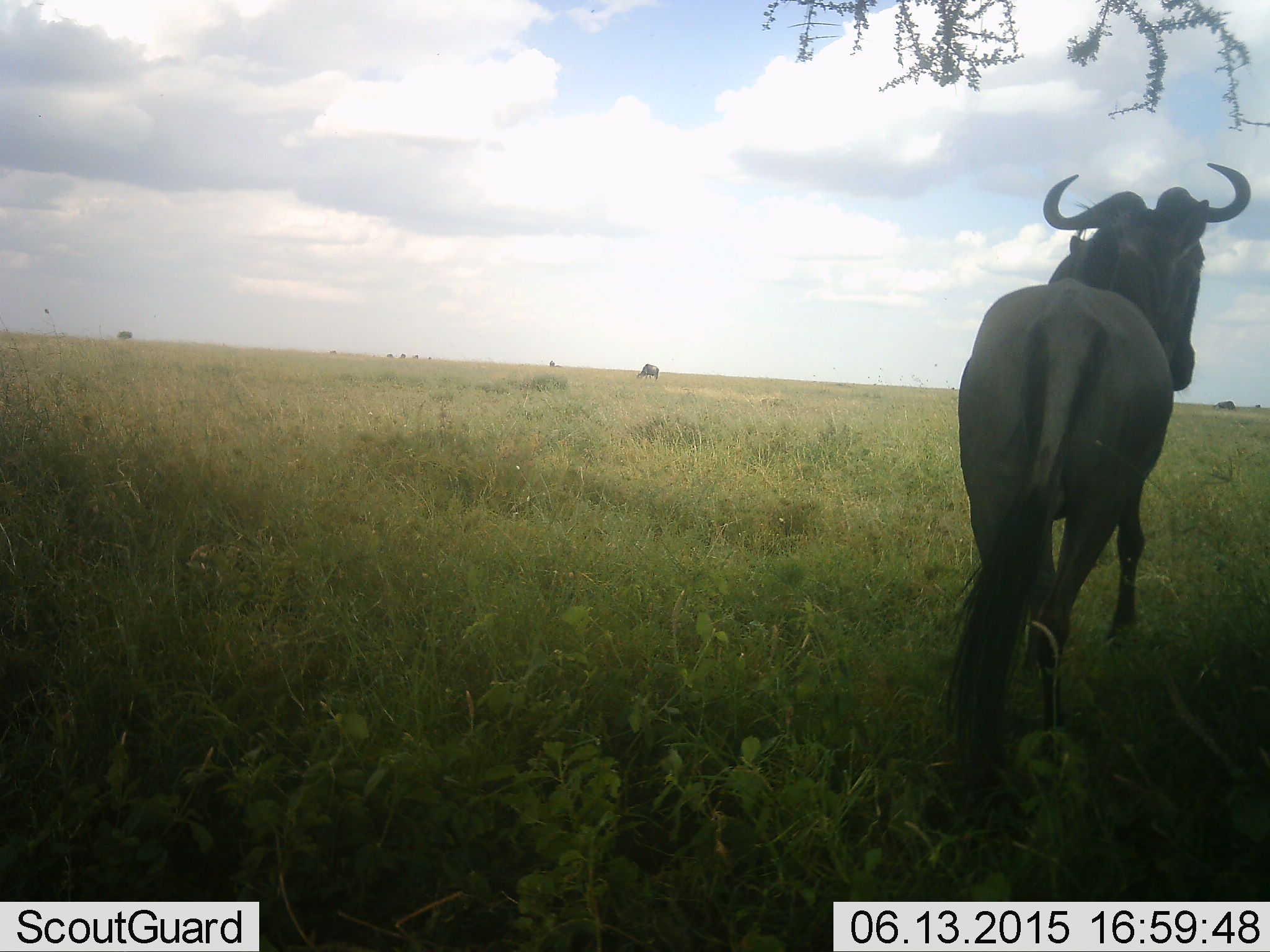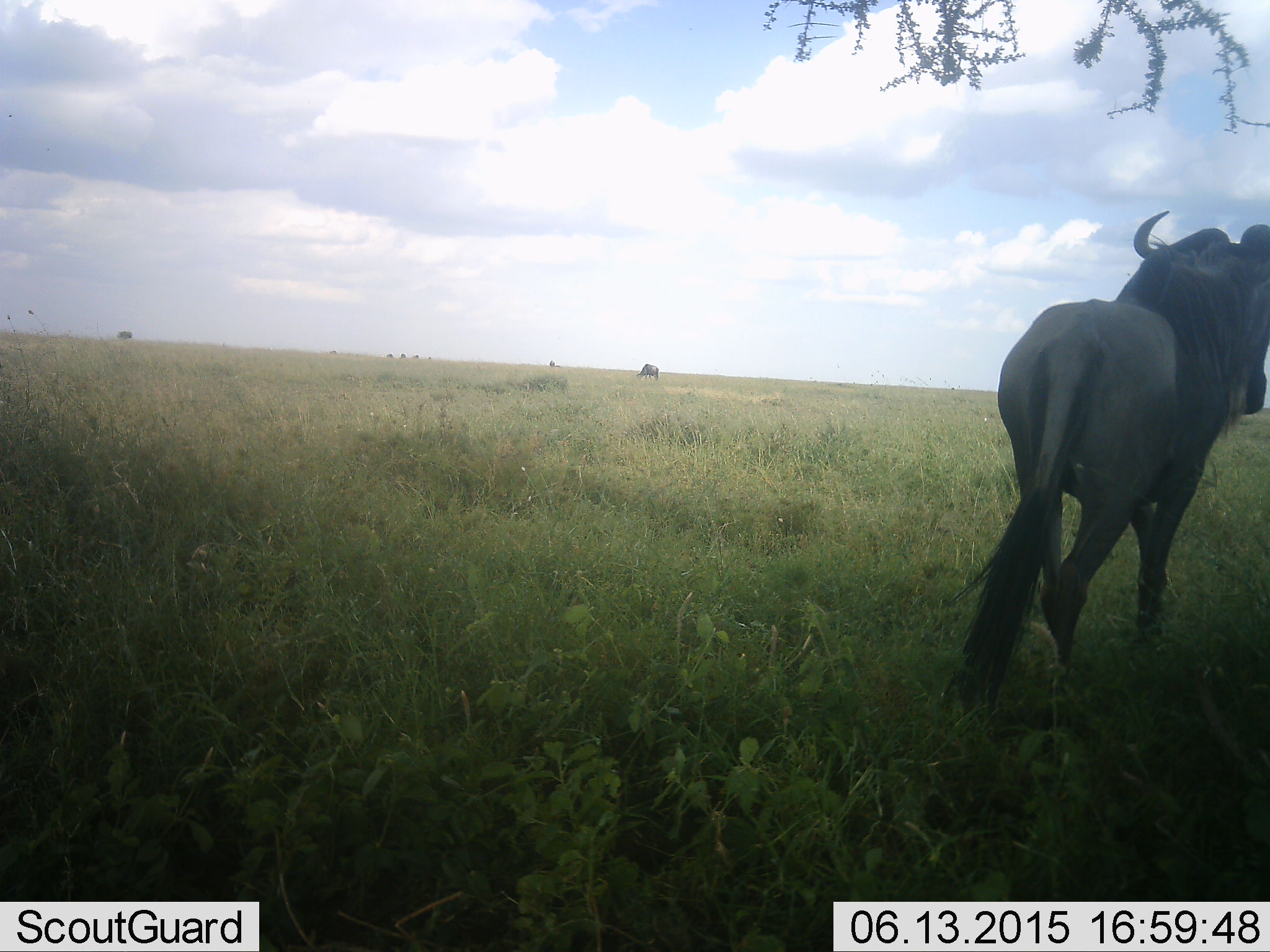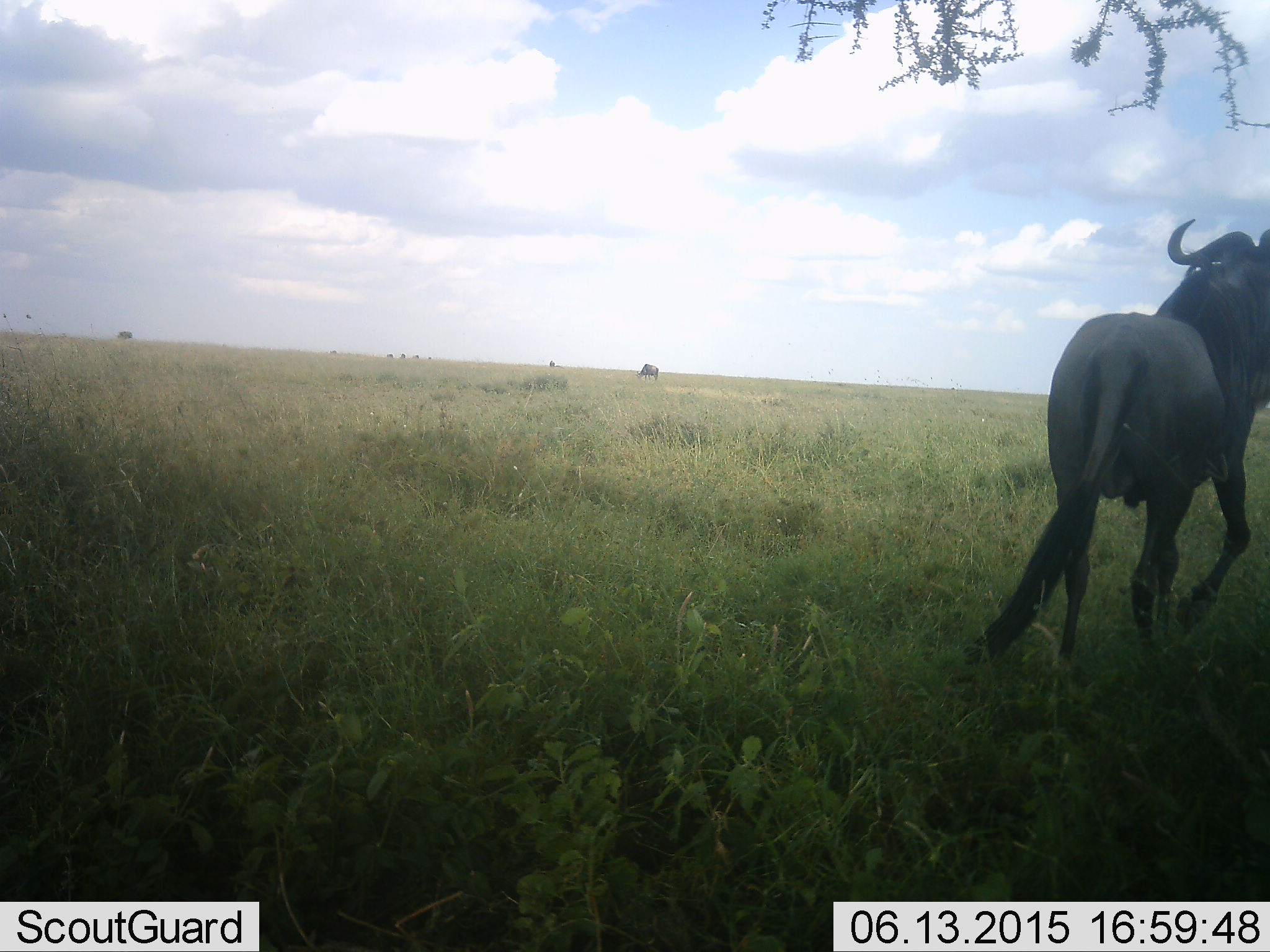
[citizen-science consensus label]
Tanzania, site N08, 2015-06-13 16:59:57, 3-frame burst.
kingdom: Animalia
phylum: Chordata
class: Mammalia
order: Artiodactyla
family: Bovidae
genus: Connochaetes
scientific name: Connochaetes taurinus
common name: blue wildebeest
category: wildebeest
Wildebeest (blue wildebeest) (Connochaetes taurinus), count 1. Behavior (volunteer vote fractions): standing 40%, resting 0%, moving 80%, interacting 0%. Young present (vote fraction): 0%. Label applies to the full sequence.